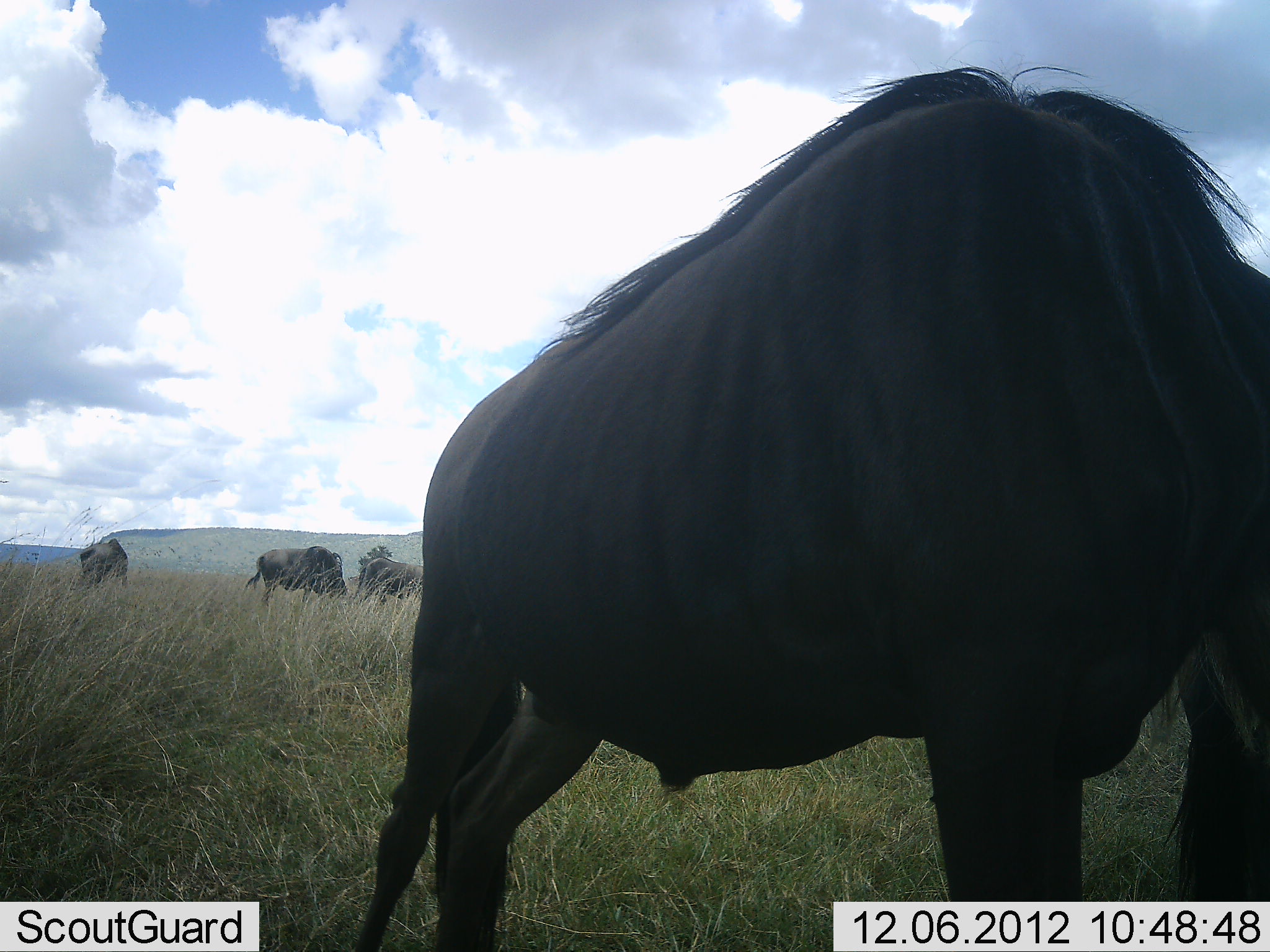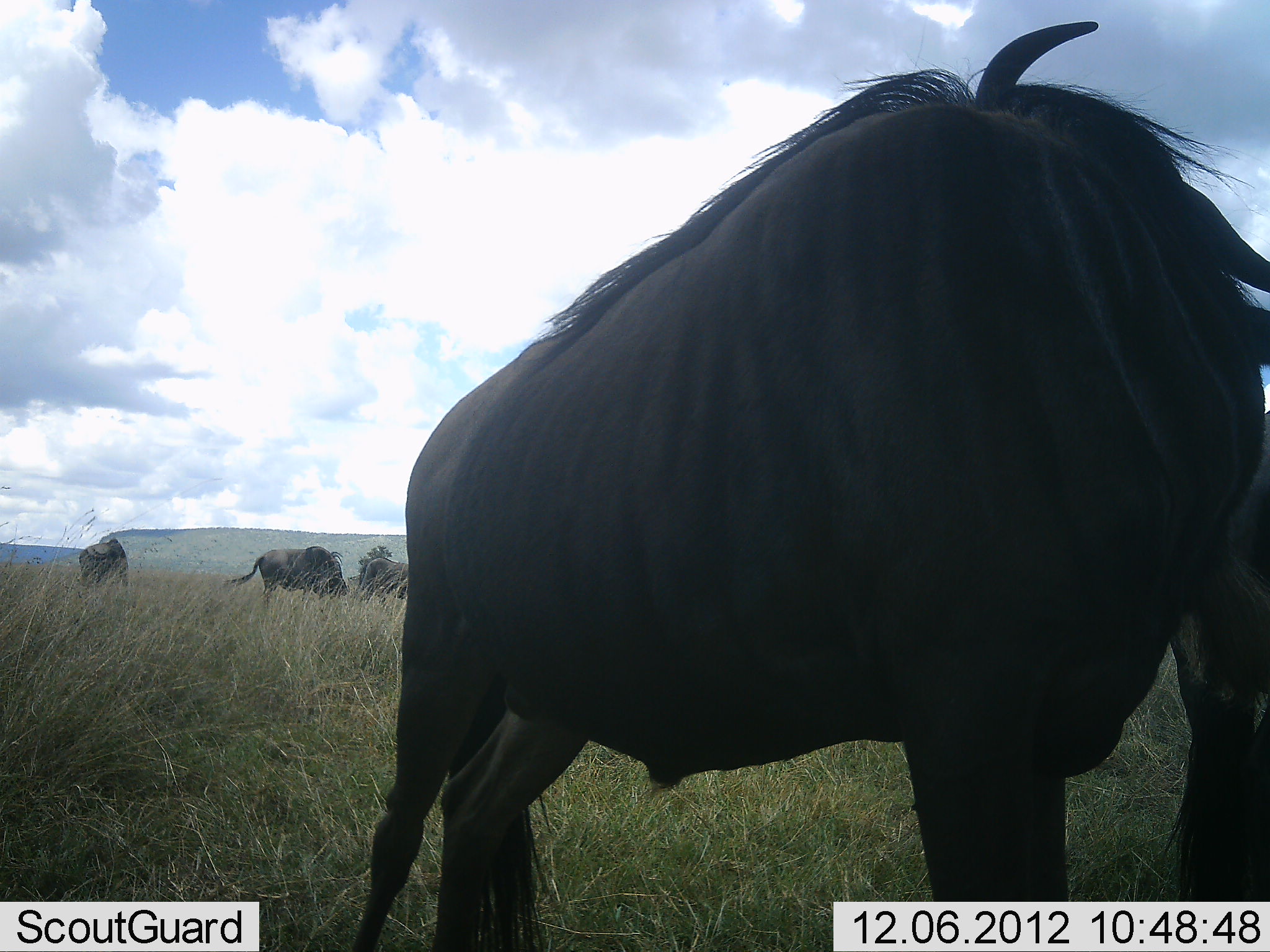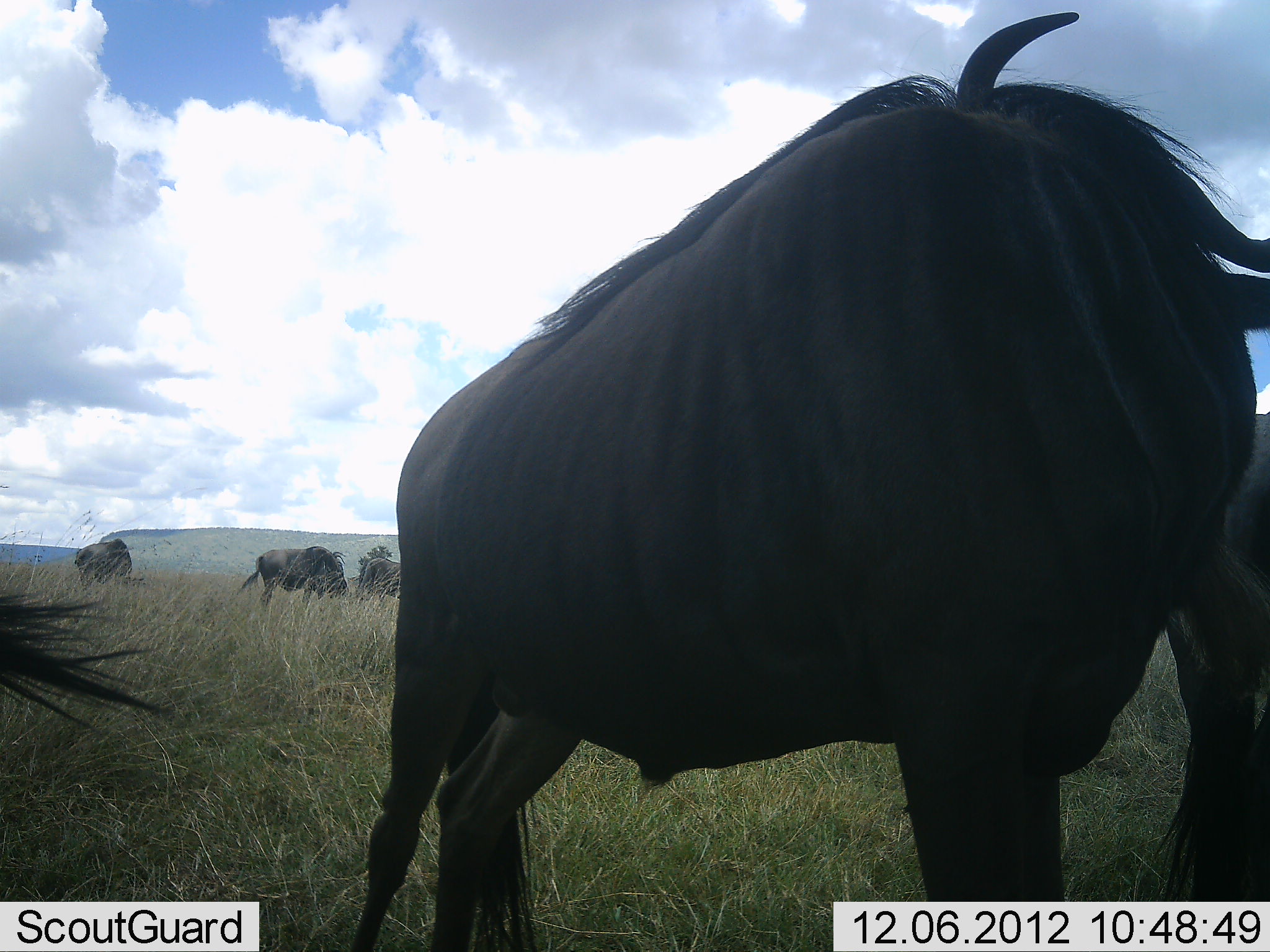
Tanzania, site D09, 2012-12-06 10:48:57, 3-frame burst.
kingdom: Animalia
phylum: Chordata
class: Mammalia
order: Artiodactyla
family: Bovidae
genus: Connochaetes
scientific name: Connochaetes taurinus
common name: blue wildebeest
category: wildebeest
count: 6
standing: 80%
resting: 0%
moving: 10%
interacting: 0%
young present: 0%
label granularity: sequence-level